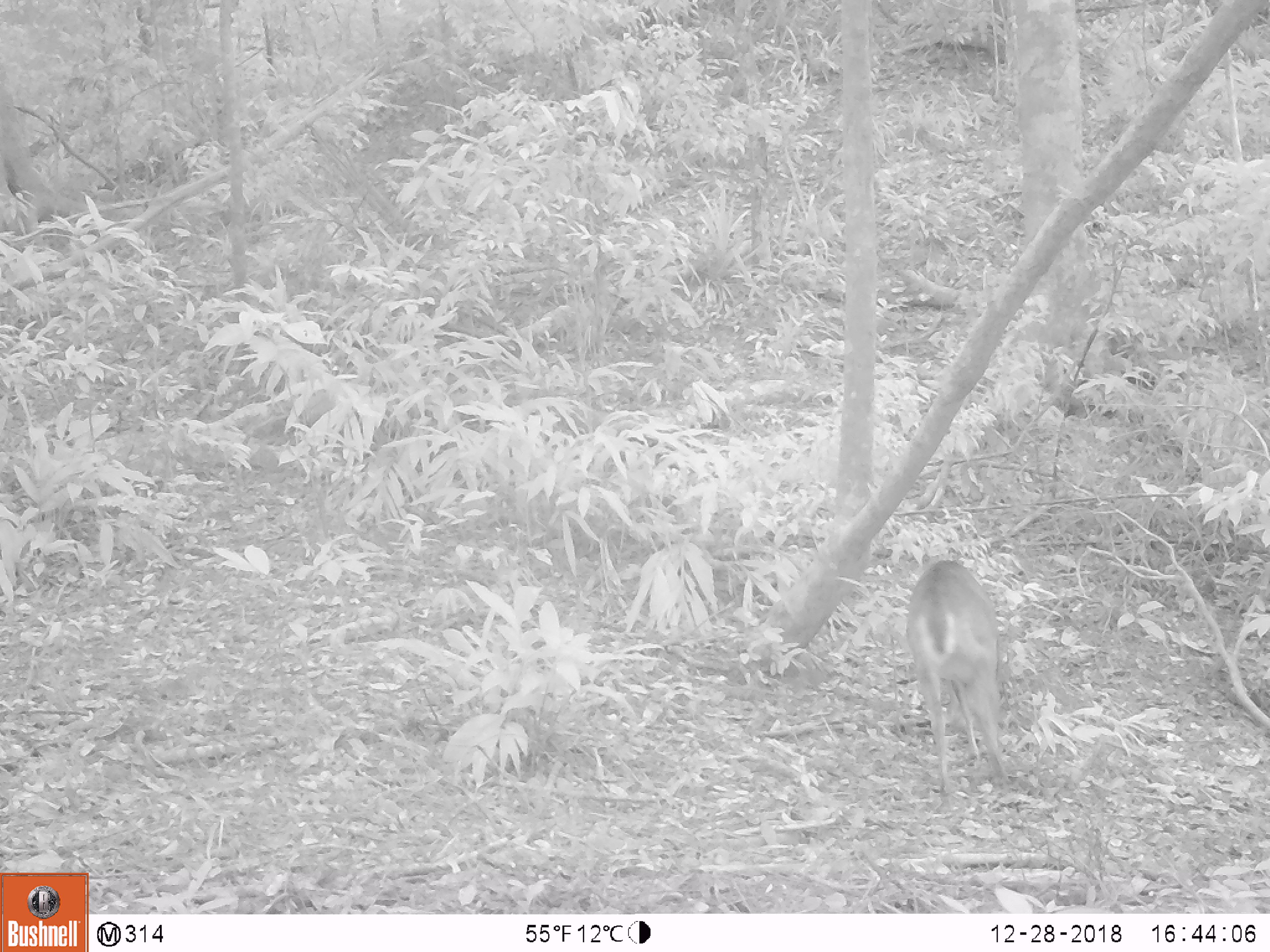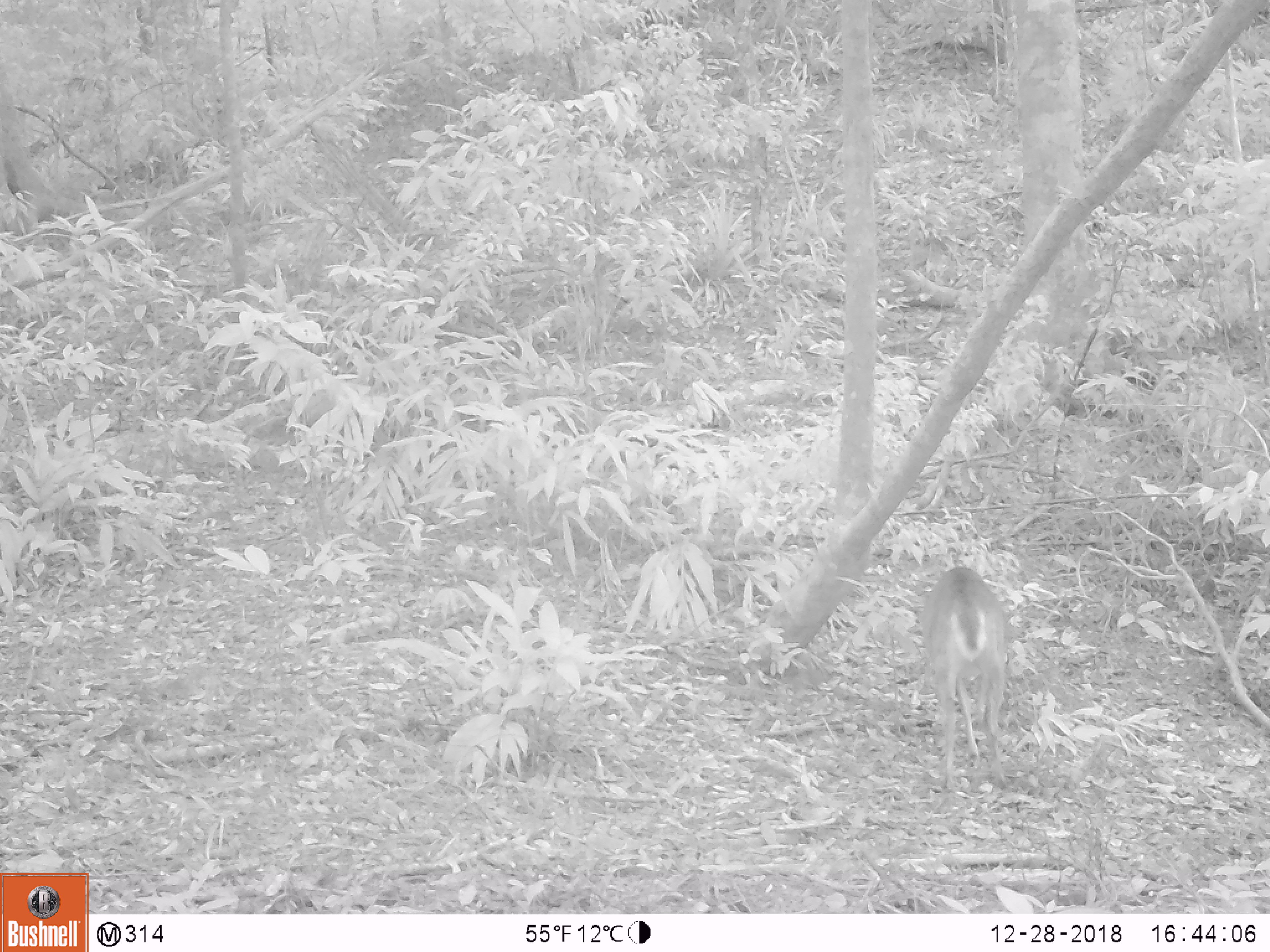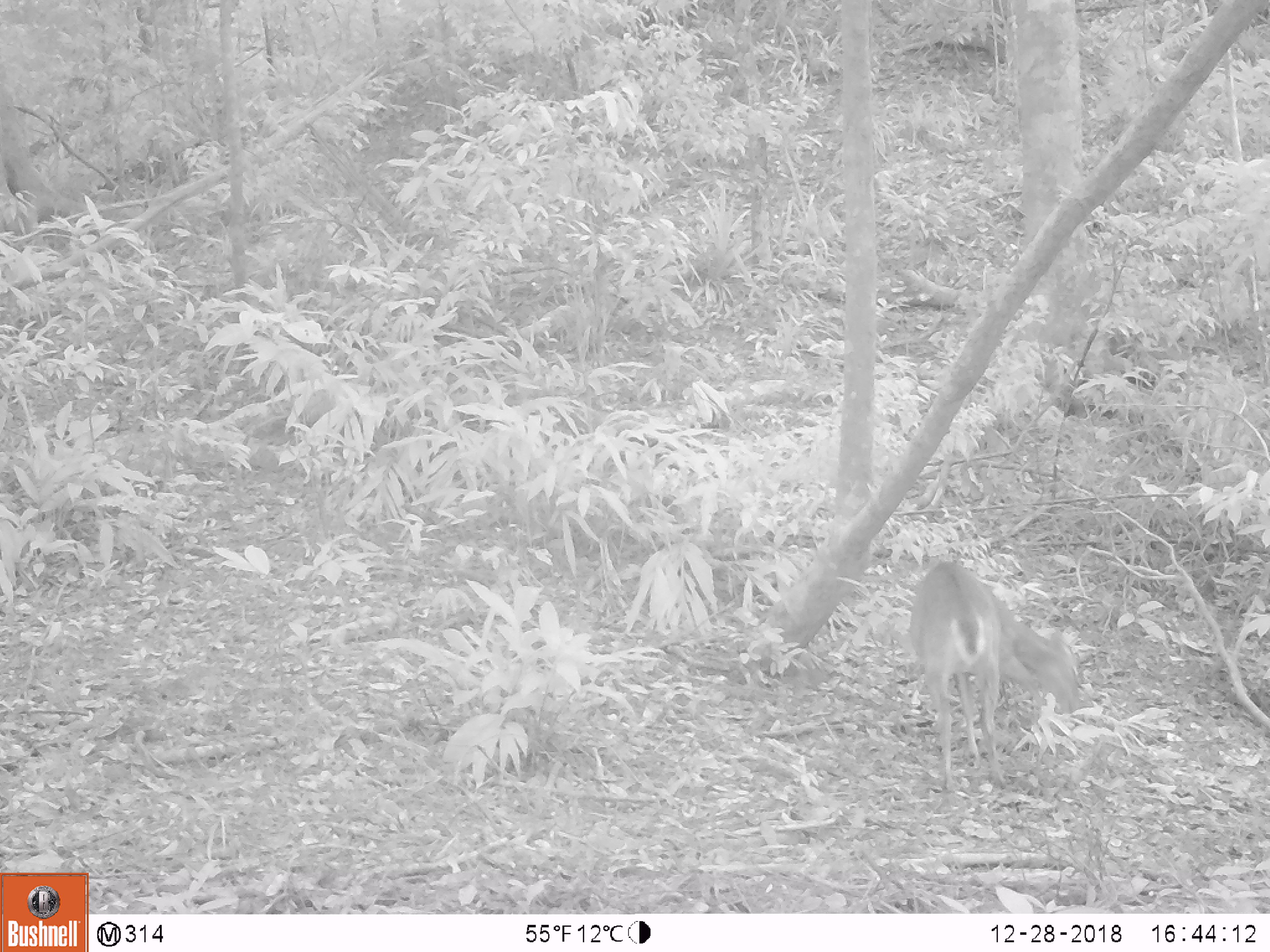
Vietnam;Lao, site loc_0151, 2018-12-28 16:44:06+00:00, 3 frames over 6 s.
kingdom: Animalia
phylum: Chordata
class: Mammalia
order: Artiodactyla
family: Cervidae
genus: Muntiacus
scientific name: Muntiacus vuquangensis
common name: large-antlered muntjac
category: large antlered muntjac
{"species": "large antlered muntjac (large-antlered muntjac) (Muntiacus vuquangensis)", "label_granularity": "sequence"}